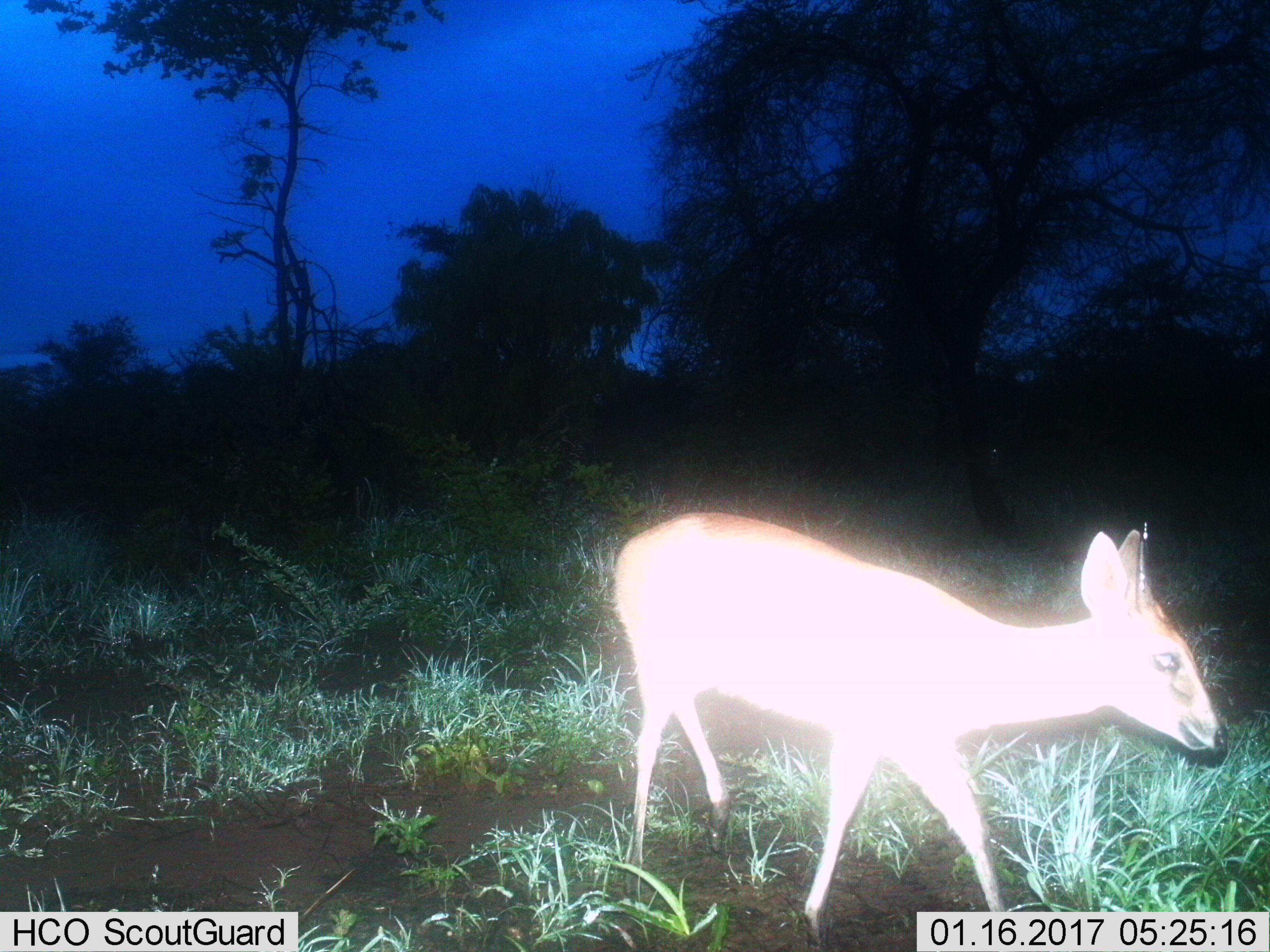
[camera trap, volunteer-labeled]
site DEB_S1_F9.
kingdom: Animalia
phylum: Chordata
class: Mammalia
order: Artiodactyla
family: Bovidae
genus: Sylvicapra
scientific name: Sylvicapra grimmia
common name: common duiker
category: duikercommongrey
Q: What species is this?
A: Duikercommongrey (common duiker) (Sylvicapra grimmia).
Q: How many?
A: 1.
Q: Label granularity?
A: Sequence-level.